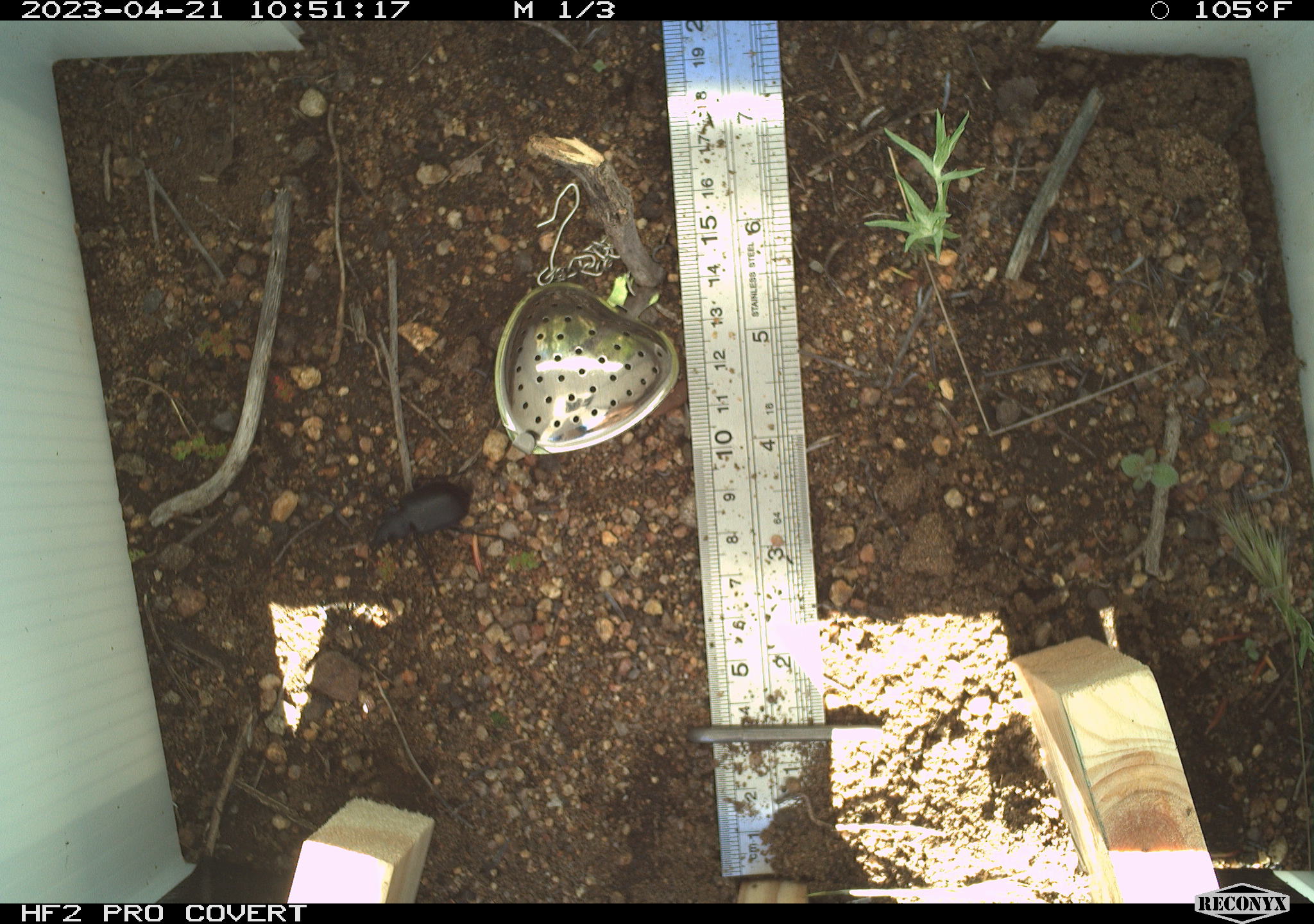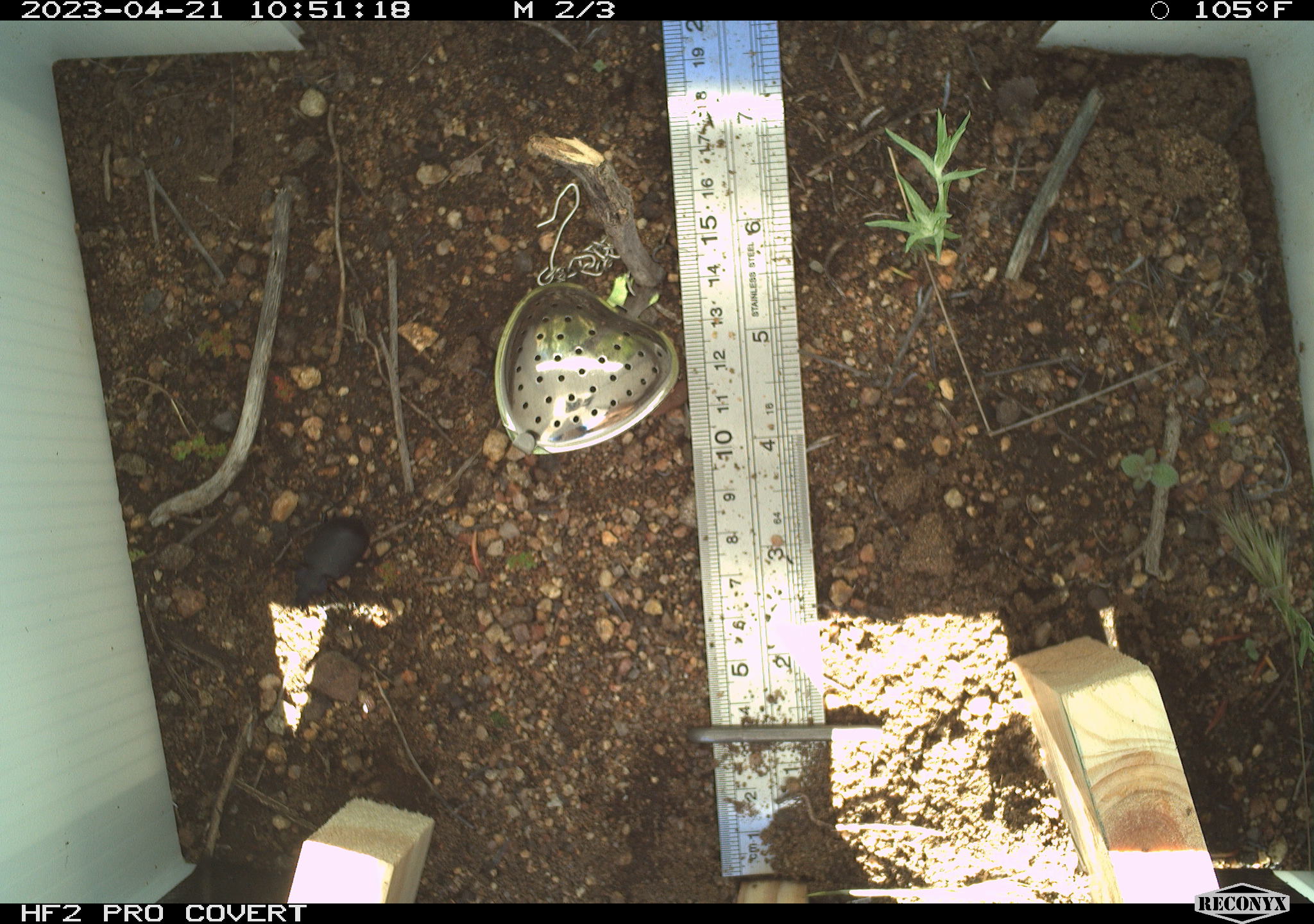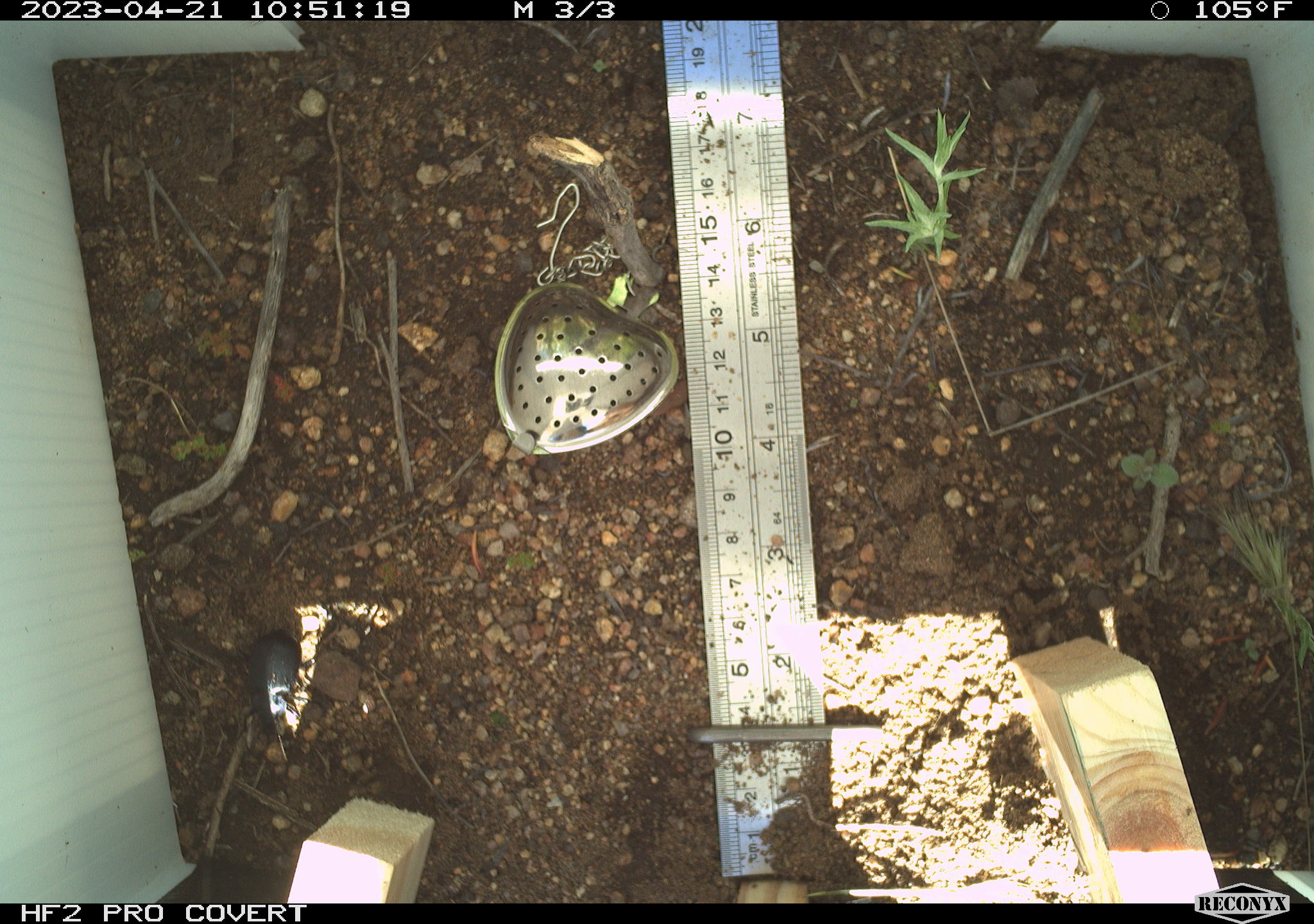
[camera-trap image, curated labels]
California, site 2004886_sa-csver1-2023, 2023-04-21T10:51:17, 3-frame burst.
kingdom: Animalia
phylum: Arthropoda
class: Insecta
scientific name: Insecta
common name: insect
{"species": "insect (Insecta)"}